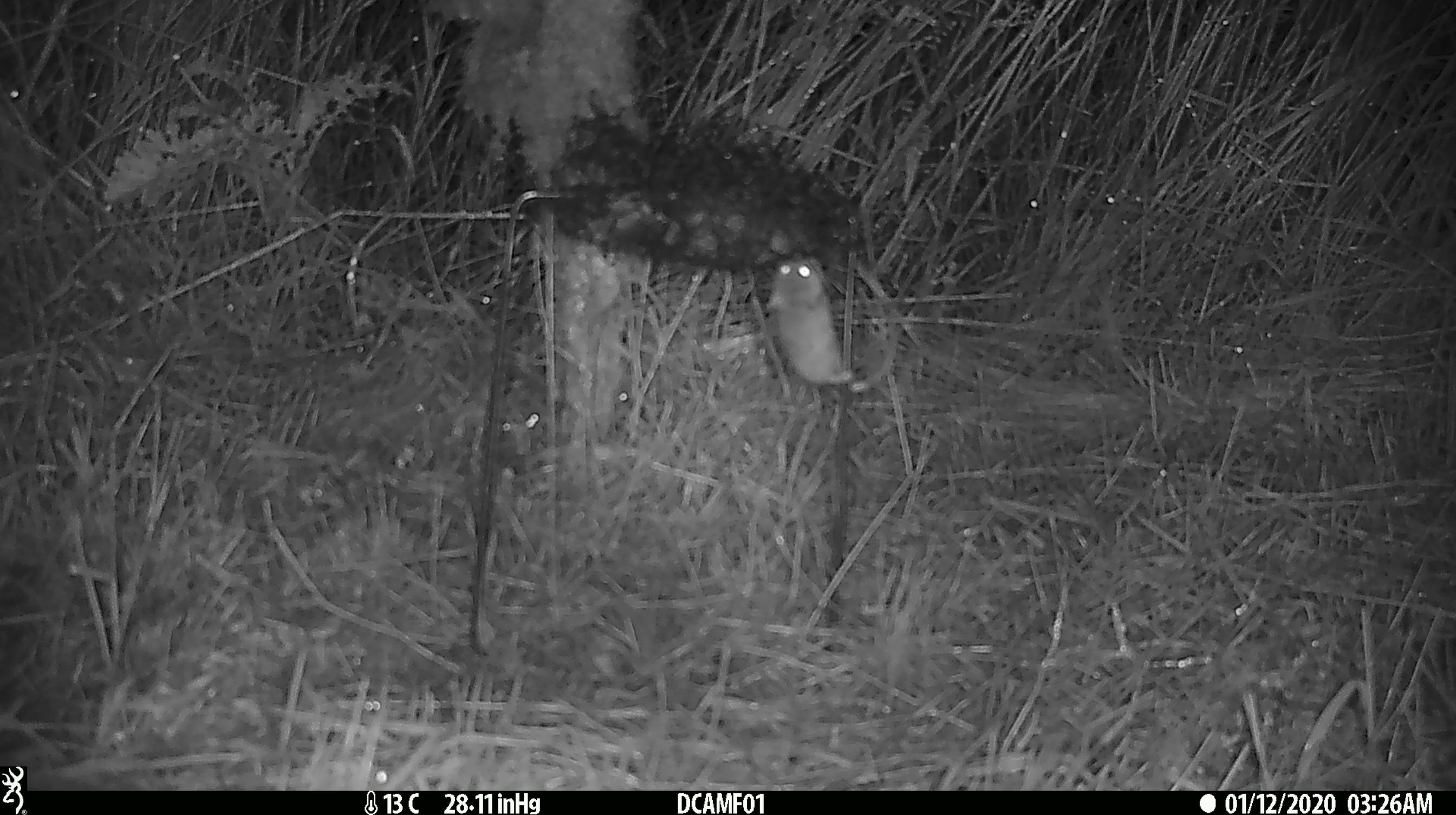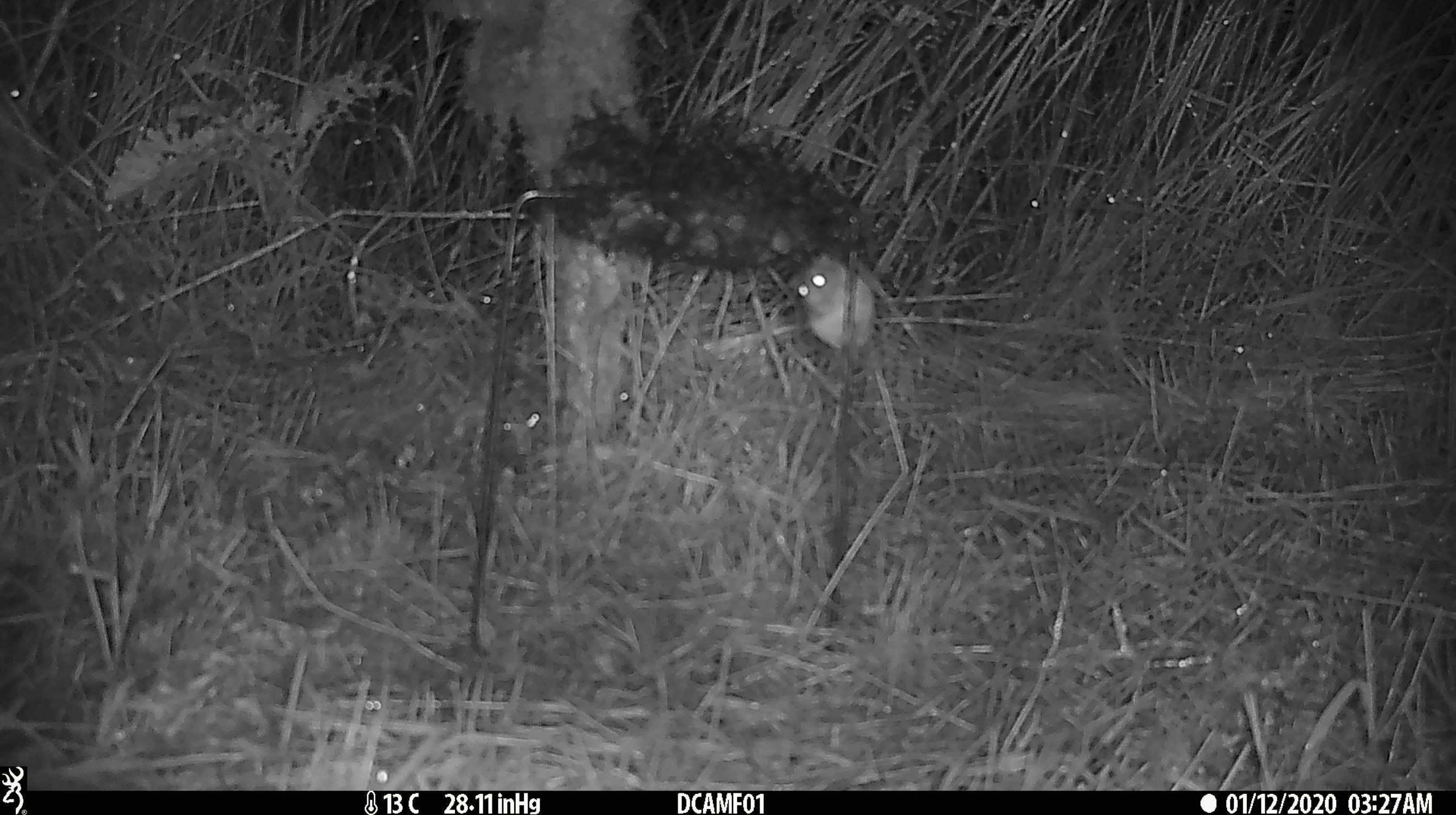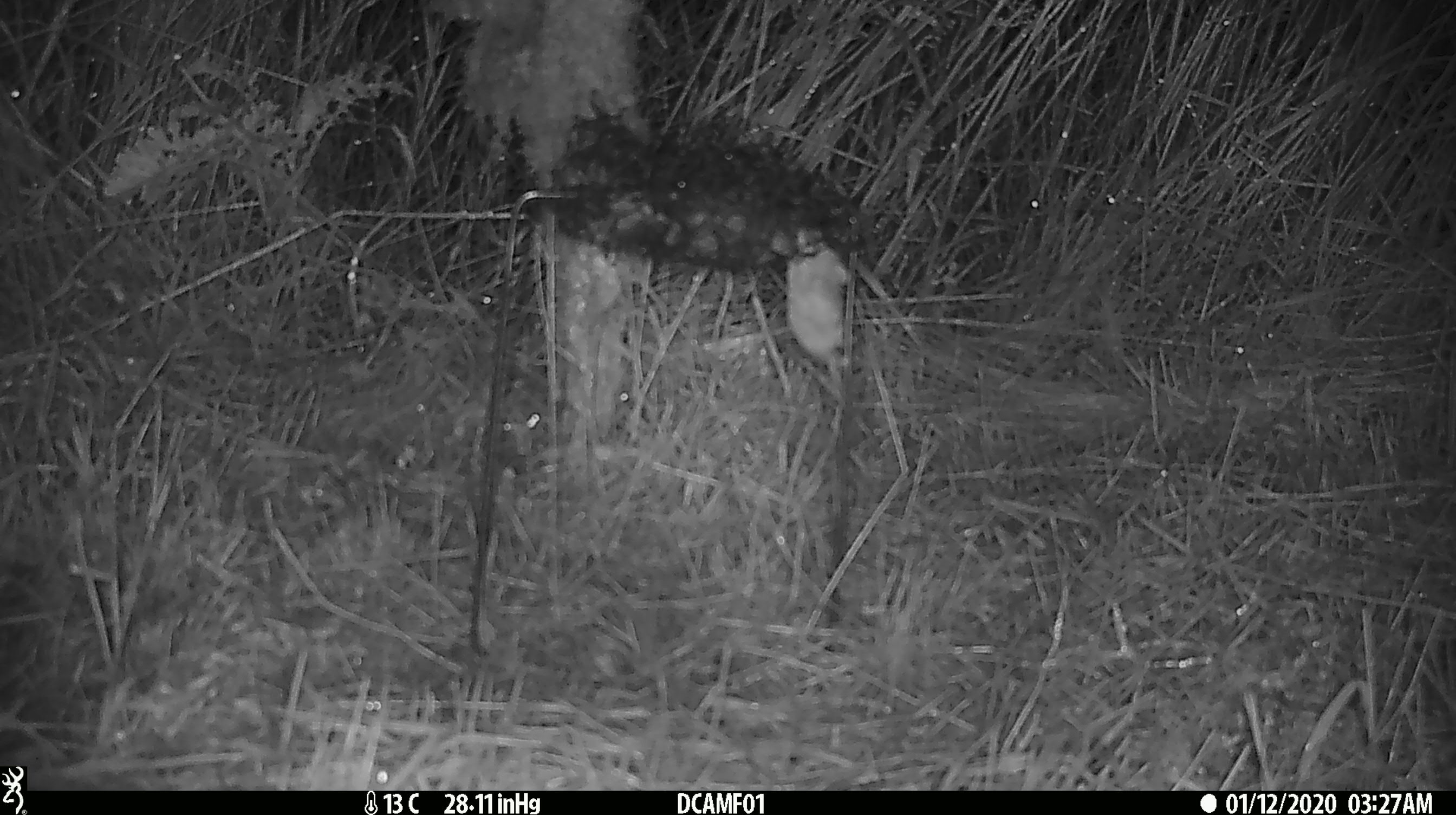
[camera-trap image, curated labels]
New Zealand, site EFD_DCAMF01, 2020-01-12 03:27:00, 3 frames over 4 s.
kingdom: Animalia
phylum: Chordata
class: Mammalia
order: Rodentia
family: Muridae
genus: Mus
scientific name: Mus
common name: mouse